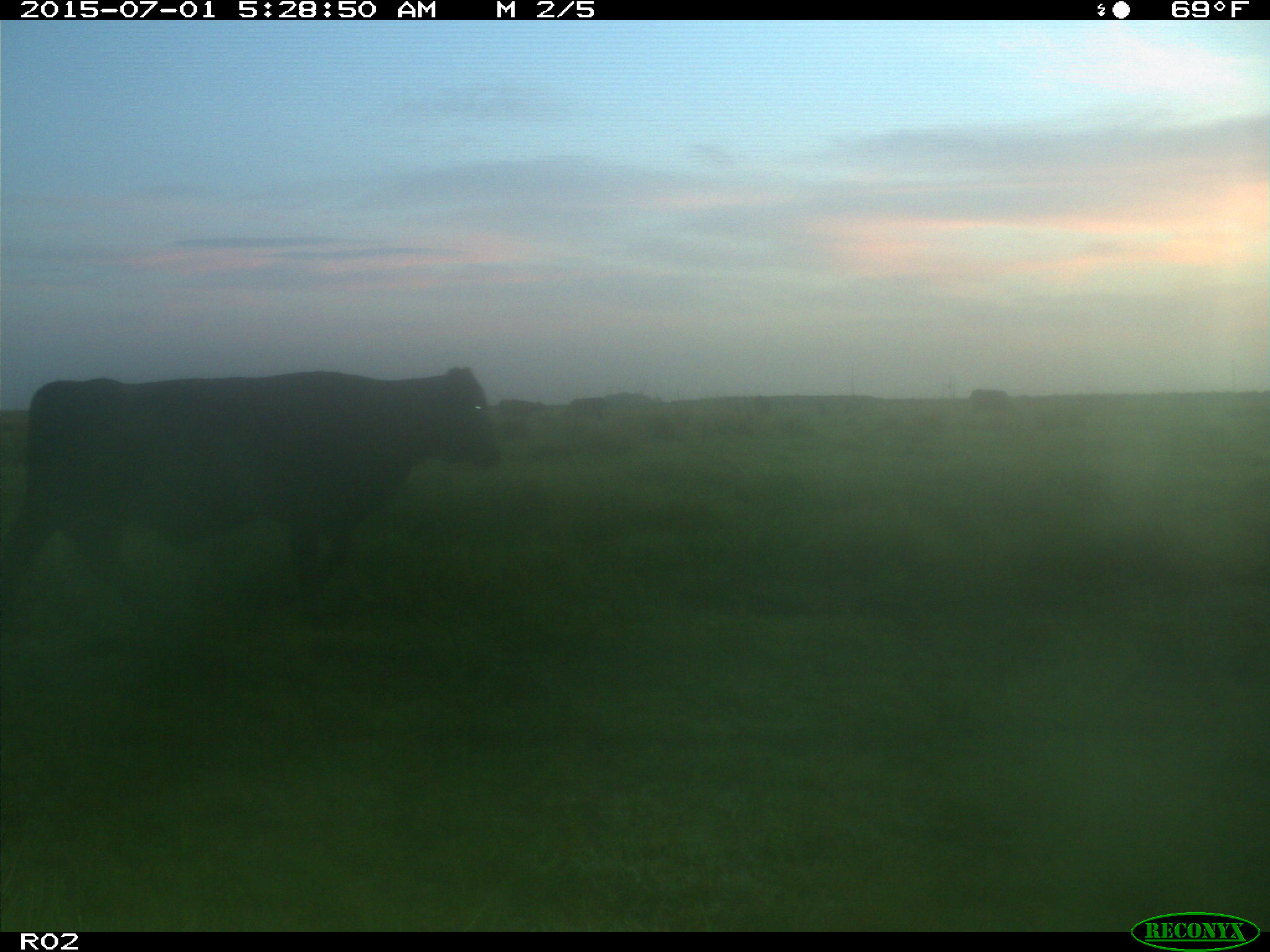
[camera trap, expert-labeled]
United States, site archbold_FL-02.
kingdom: Animalia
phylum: Chordata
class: Mammalia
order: Artiodactyla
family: Bovidae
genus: Bos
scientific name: Bos taurus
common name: domestic cow